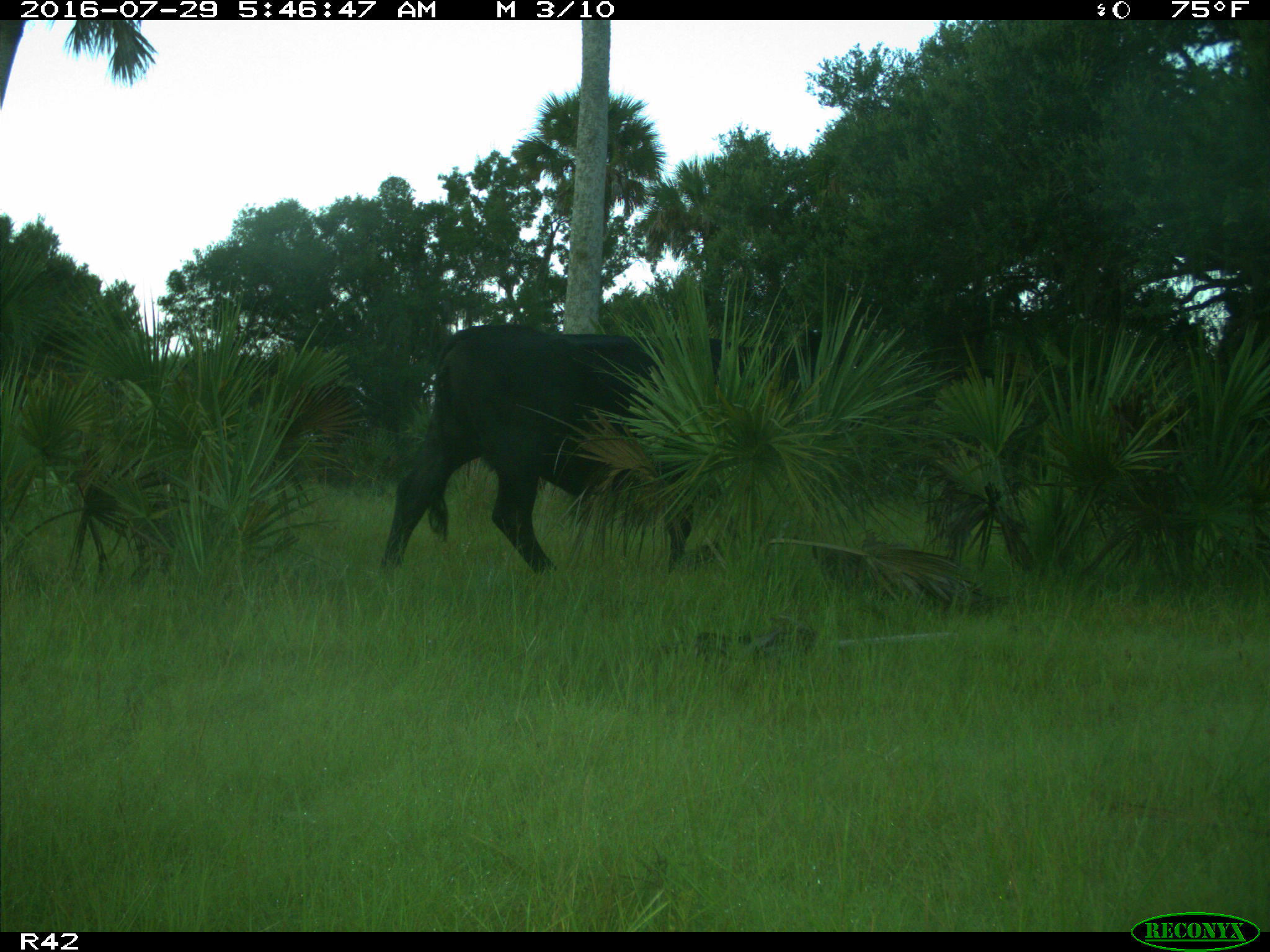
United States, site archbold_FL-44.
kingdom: Animalia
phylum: Chordata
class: Mammalia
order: Artiodactyla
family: Bovidae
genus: Bos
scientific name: Bos taurus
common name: domestic cow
Bos taurus (domestic cow).